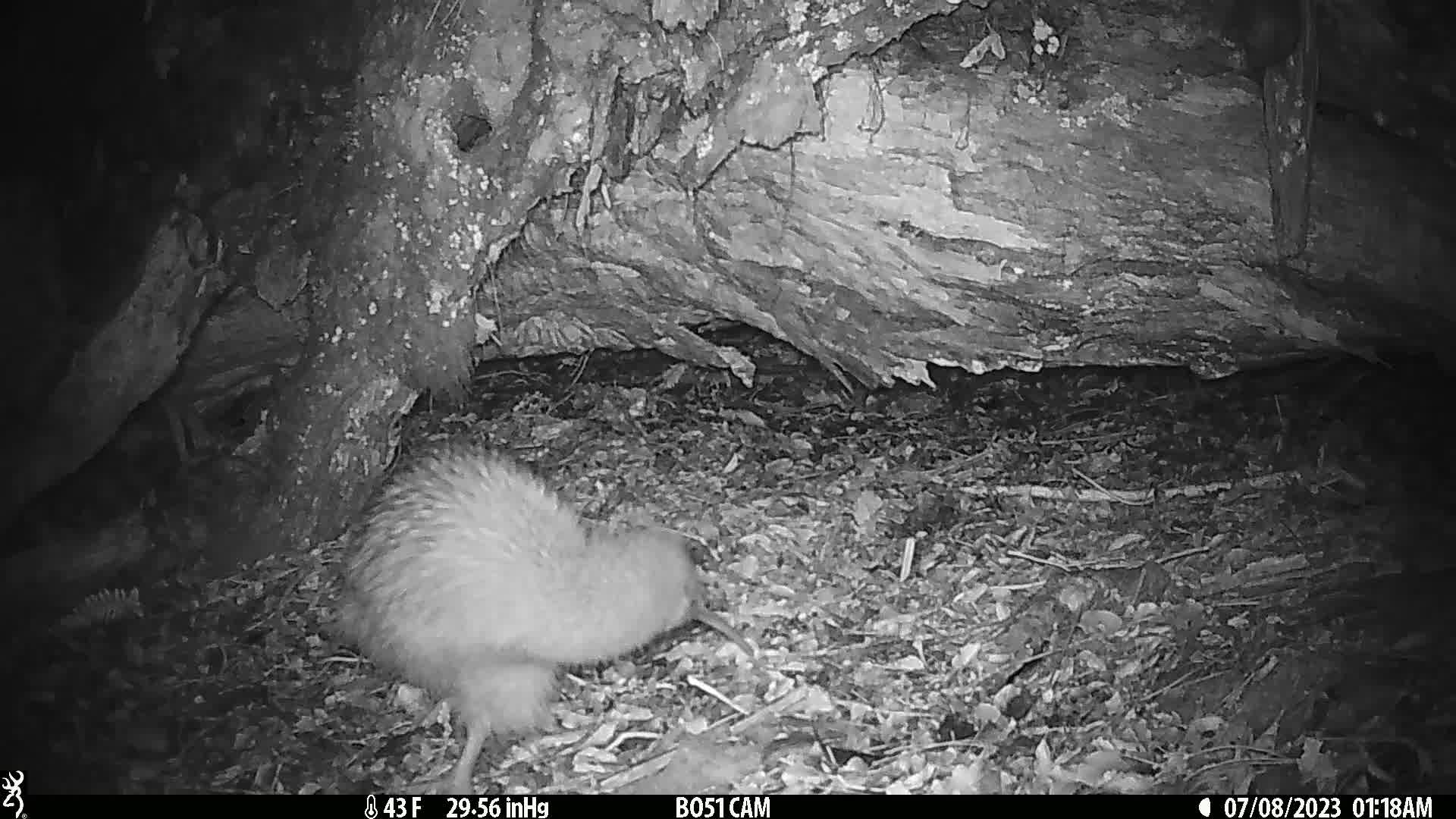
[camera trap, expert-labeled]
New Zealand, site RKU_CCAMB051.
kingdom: Animalia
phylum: Chordata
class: Aves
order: Apterygiformes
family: Apterygidae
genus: Apteryx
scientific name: Apteryx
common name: kiwi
Kiwi (Apteryx).